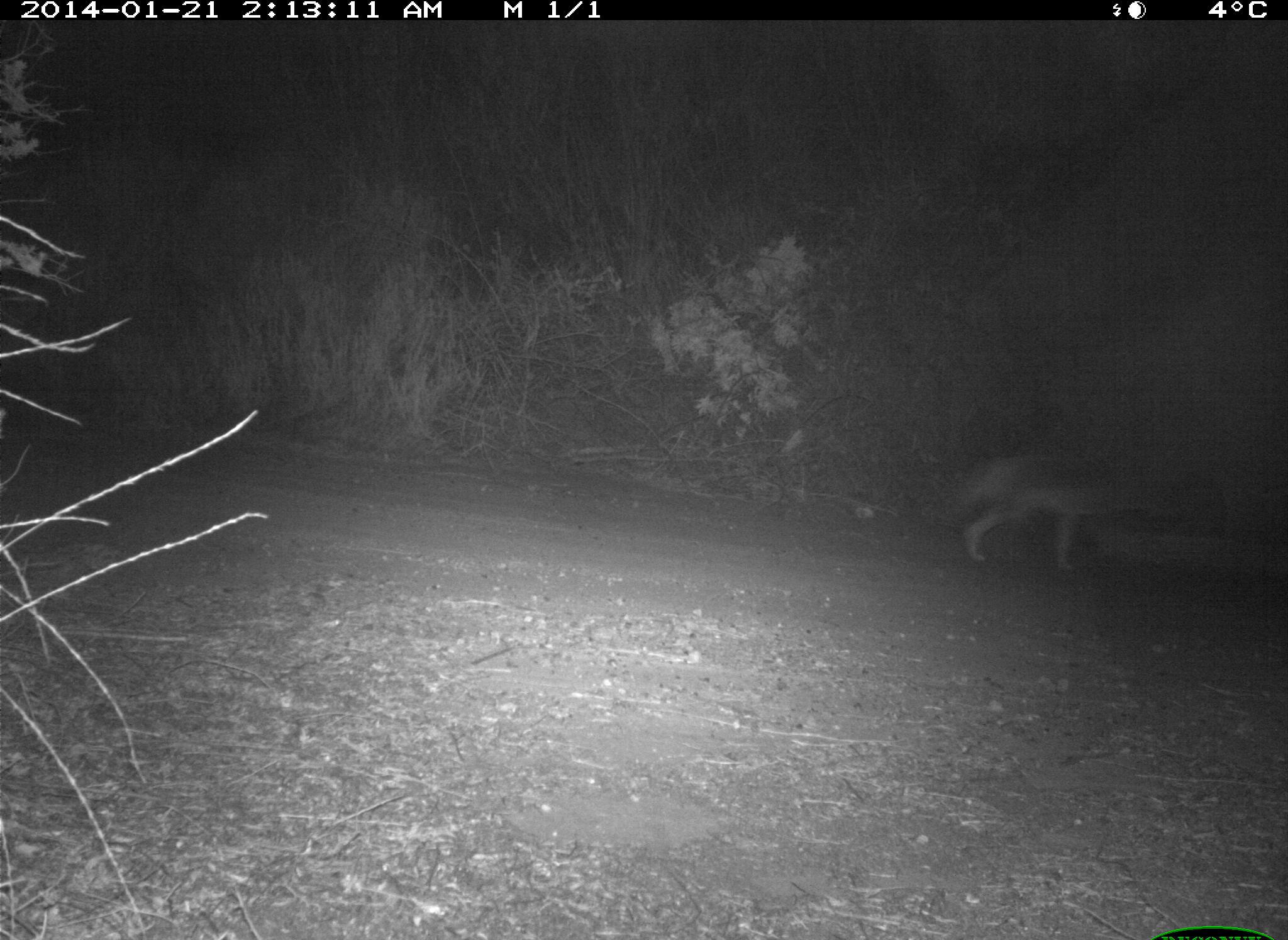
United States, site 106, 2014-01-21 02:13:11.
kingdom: Animalia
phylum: Chordata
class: Mammalia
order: Carnivora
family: Canidae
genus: Canis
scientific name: Canis latrans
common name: coyote